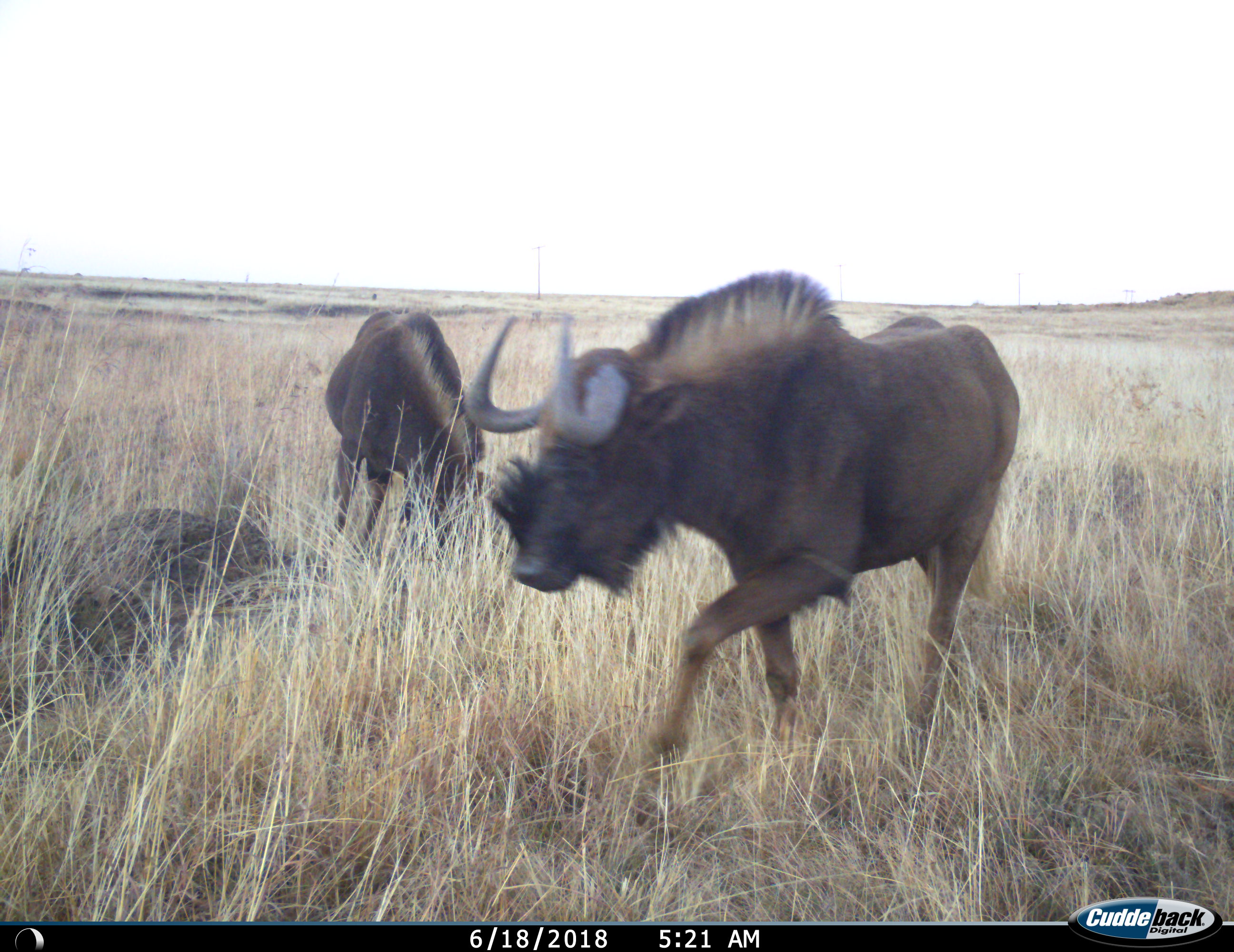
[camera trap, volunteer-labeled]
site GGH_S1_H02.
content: unidentified animal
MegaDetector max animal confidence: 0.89